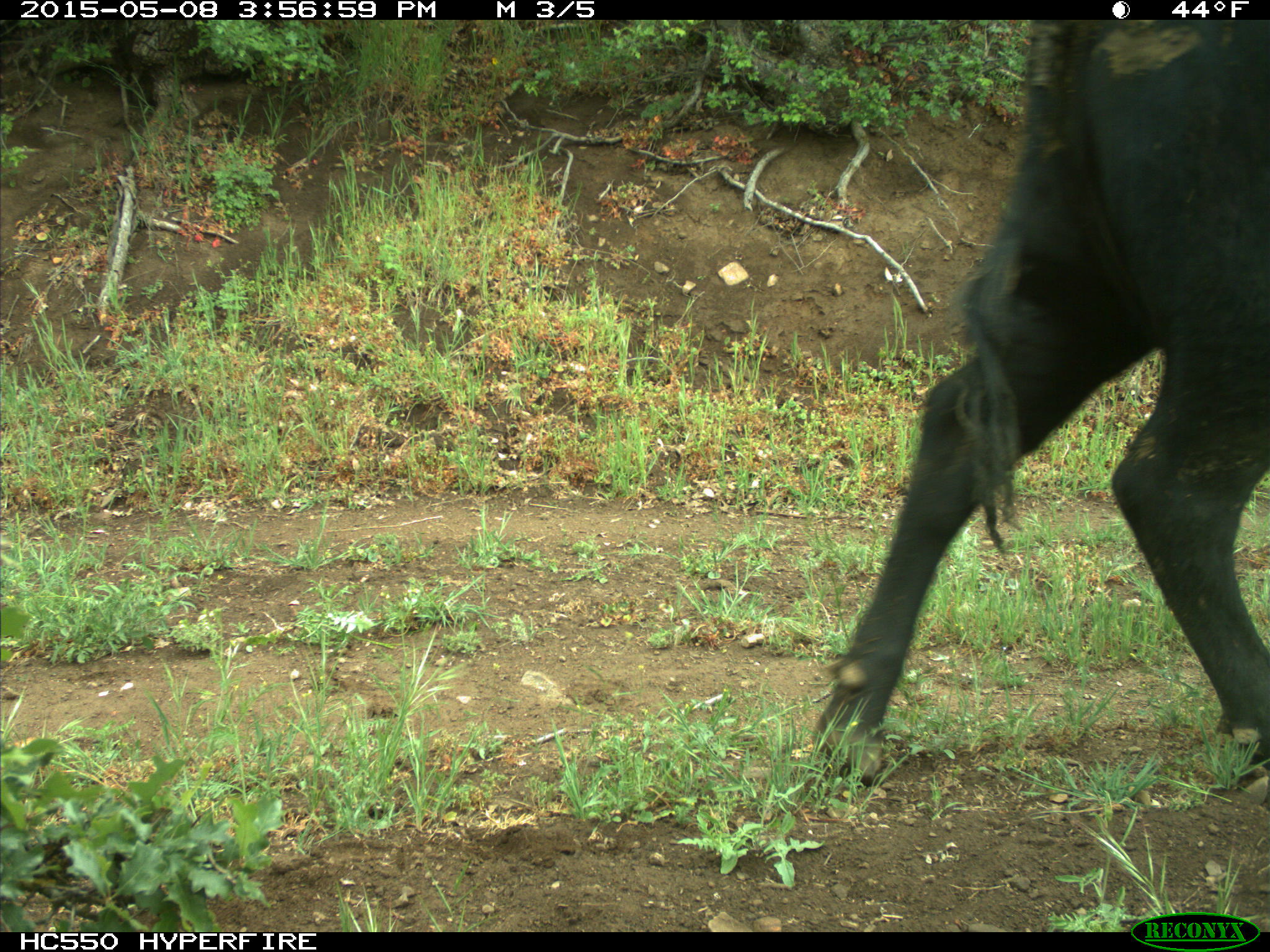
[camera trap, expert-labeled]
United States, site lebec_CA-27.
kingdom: Animalia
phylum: Chordata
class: Mammalia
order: Artiodactyla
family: Bovidae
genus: Bos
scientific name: Bos taurus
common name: domestic cow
Bos taurus (domestic cow).